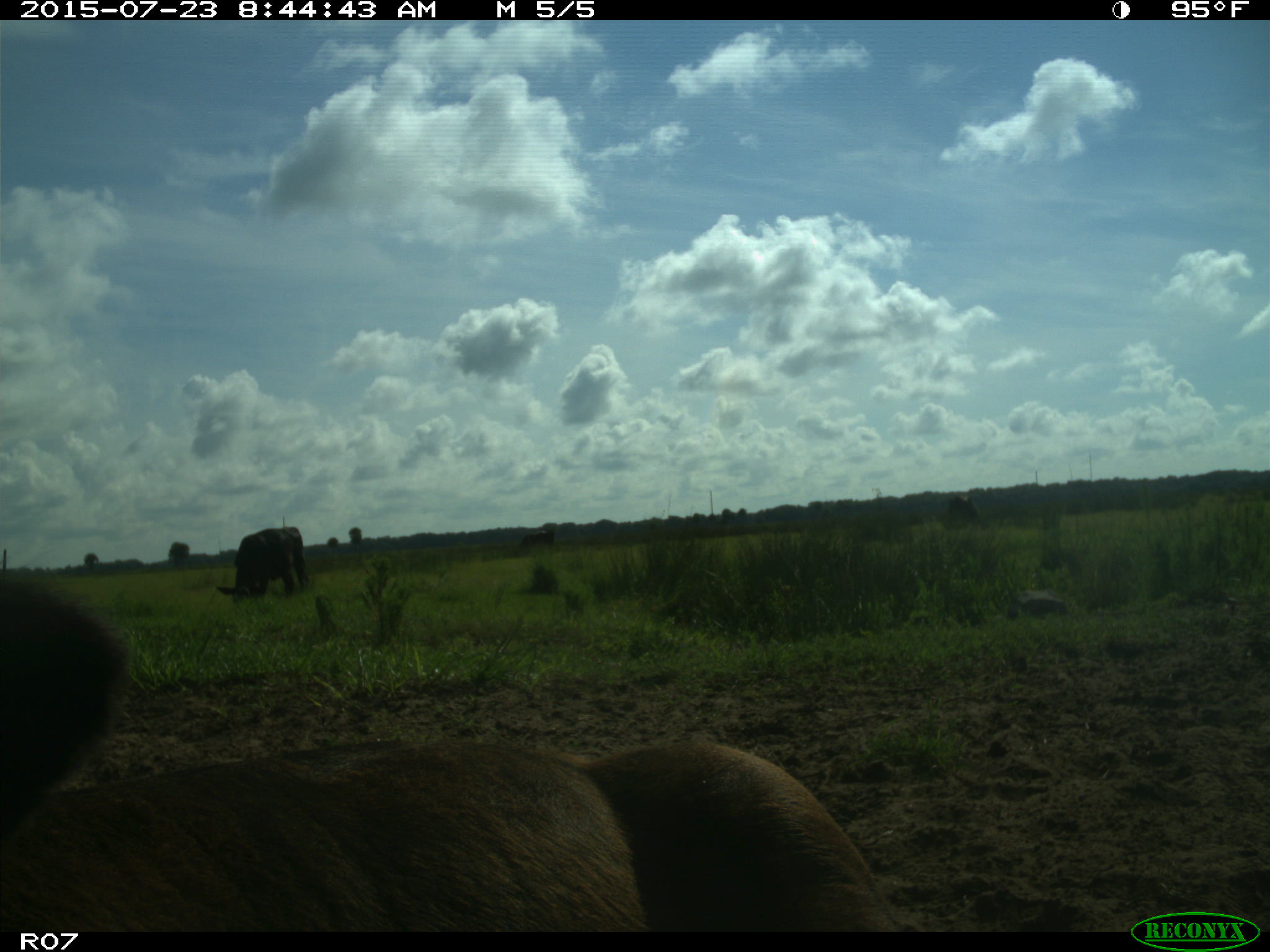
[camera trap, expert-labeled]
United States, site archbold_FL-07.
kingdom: Animalia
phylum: Chordata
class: Mammalia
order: Artiodactyla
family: Bovidae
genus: Bos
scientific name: Bos taurus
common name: domestic cow